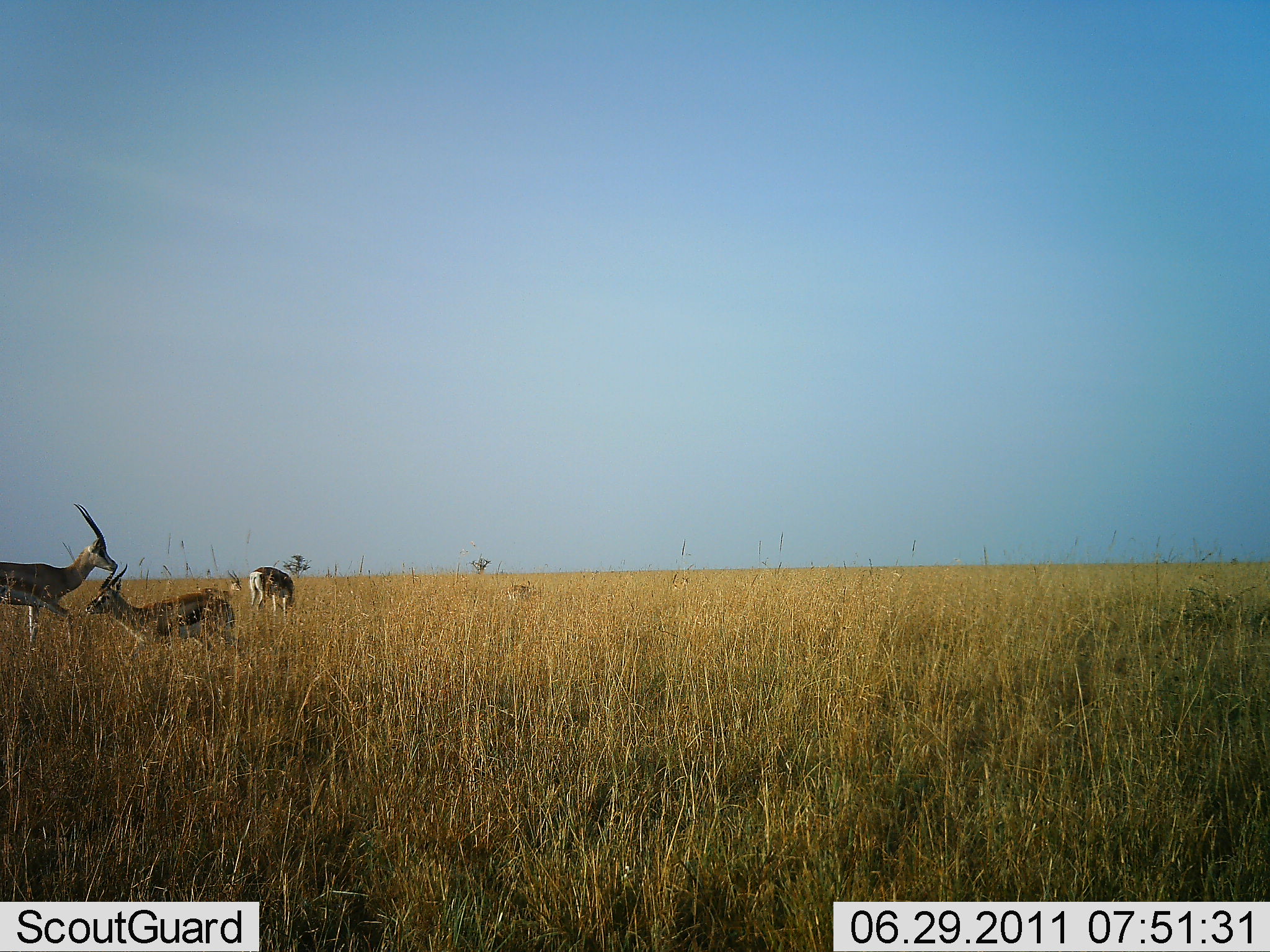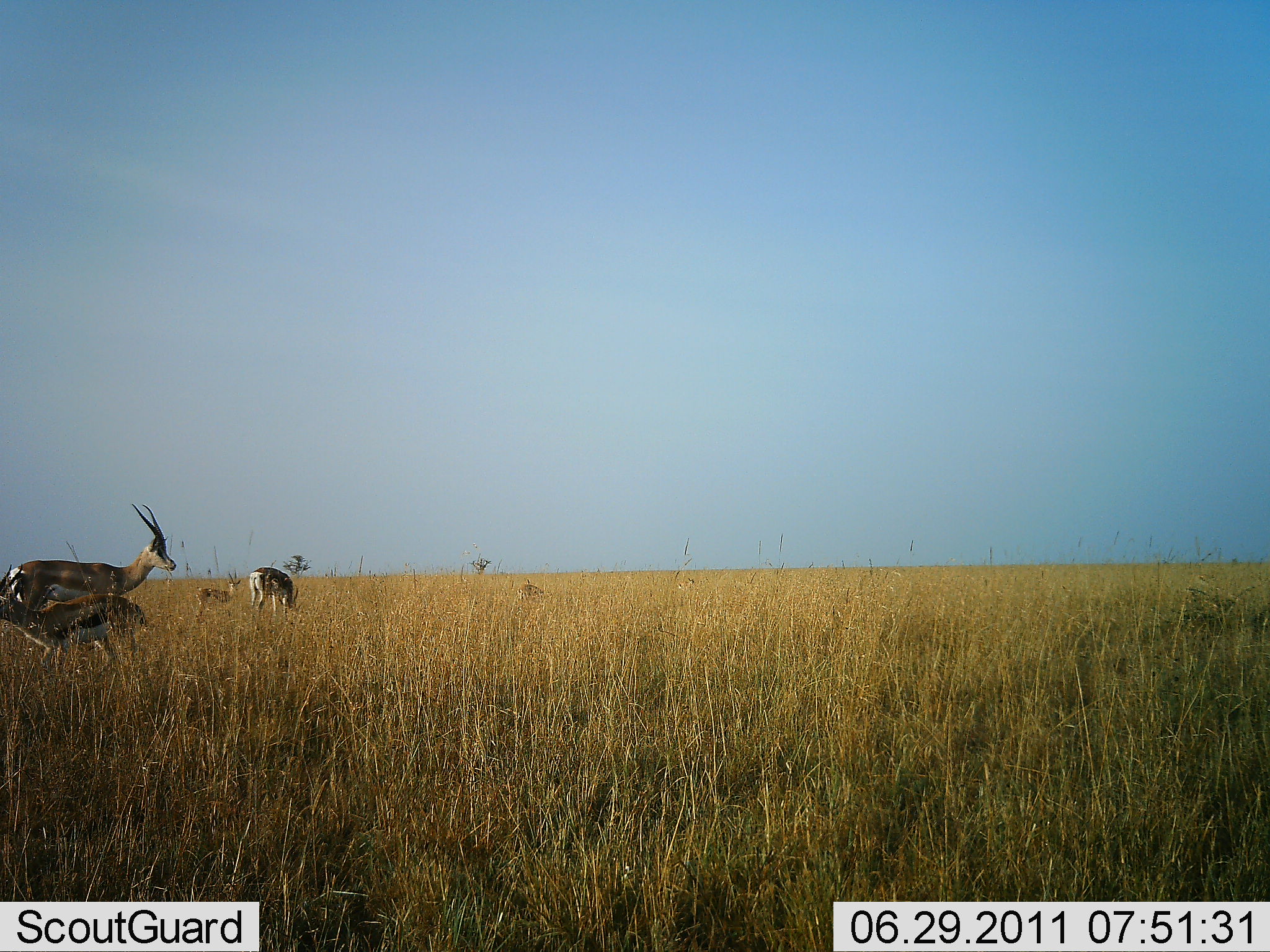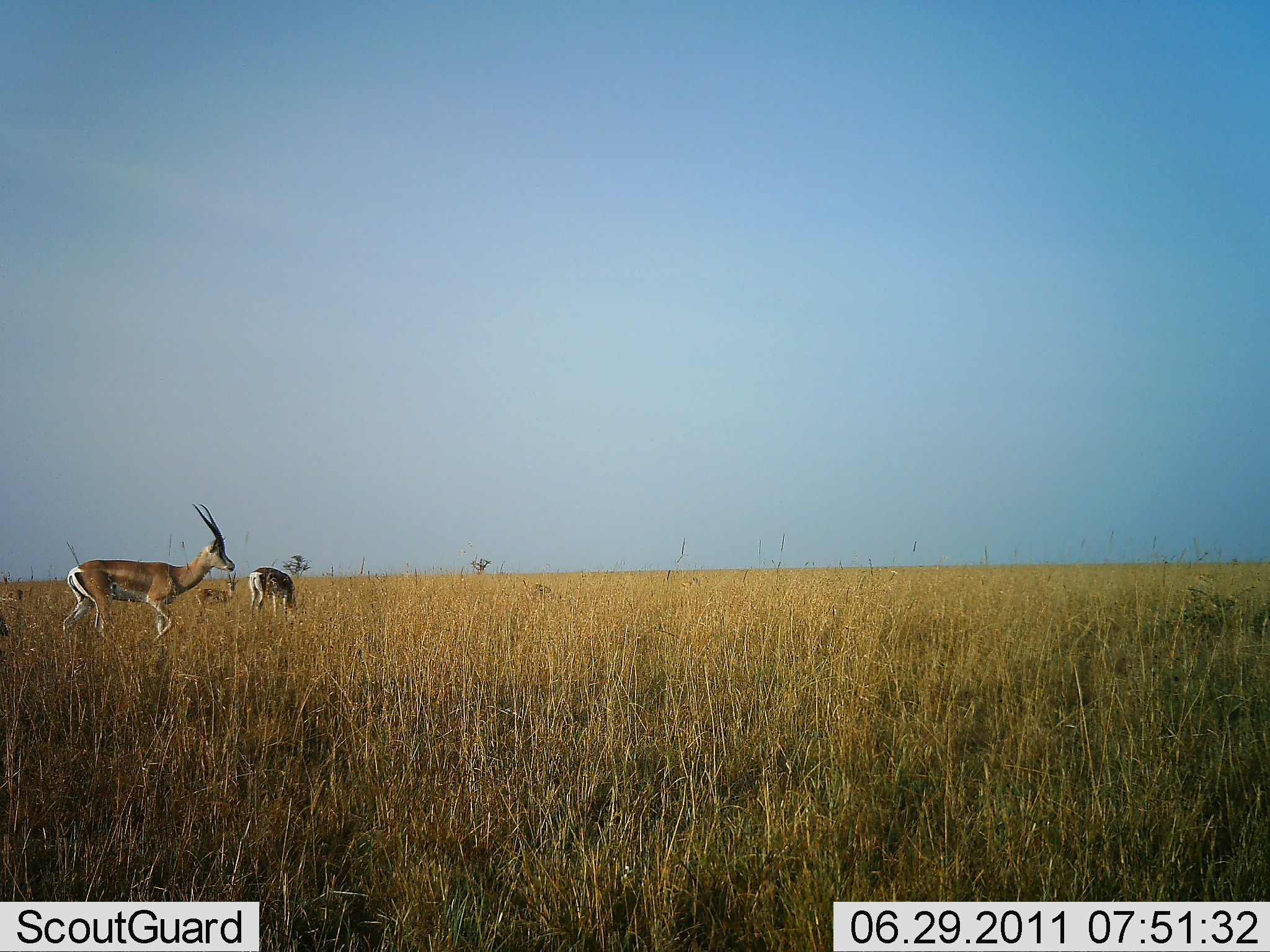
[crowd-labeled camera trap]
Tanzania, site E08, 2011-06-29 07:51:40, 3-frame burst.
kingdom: Animalia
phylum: Chordata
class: Mammalia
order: Artiodactyla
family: Bovidae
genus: Eudorcas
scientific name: Eudorcas thomsonii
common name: thomson's gazelle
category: gazellethomsons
Gazellethomsons (thomson's gazelle) (Eudorcas thomsonii), count 4. Behavior (volunteer vote fractions): standing 47%, resting 0%, moving 67%, interacting 0%. Young present (vote fraction): 13%. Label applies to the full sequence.